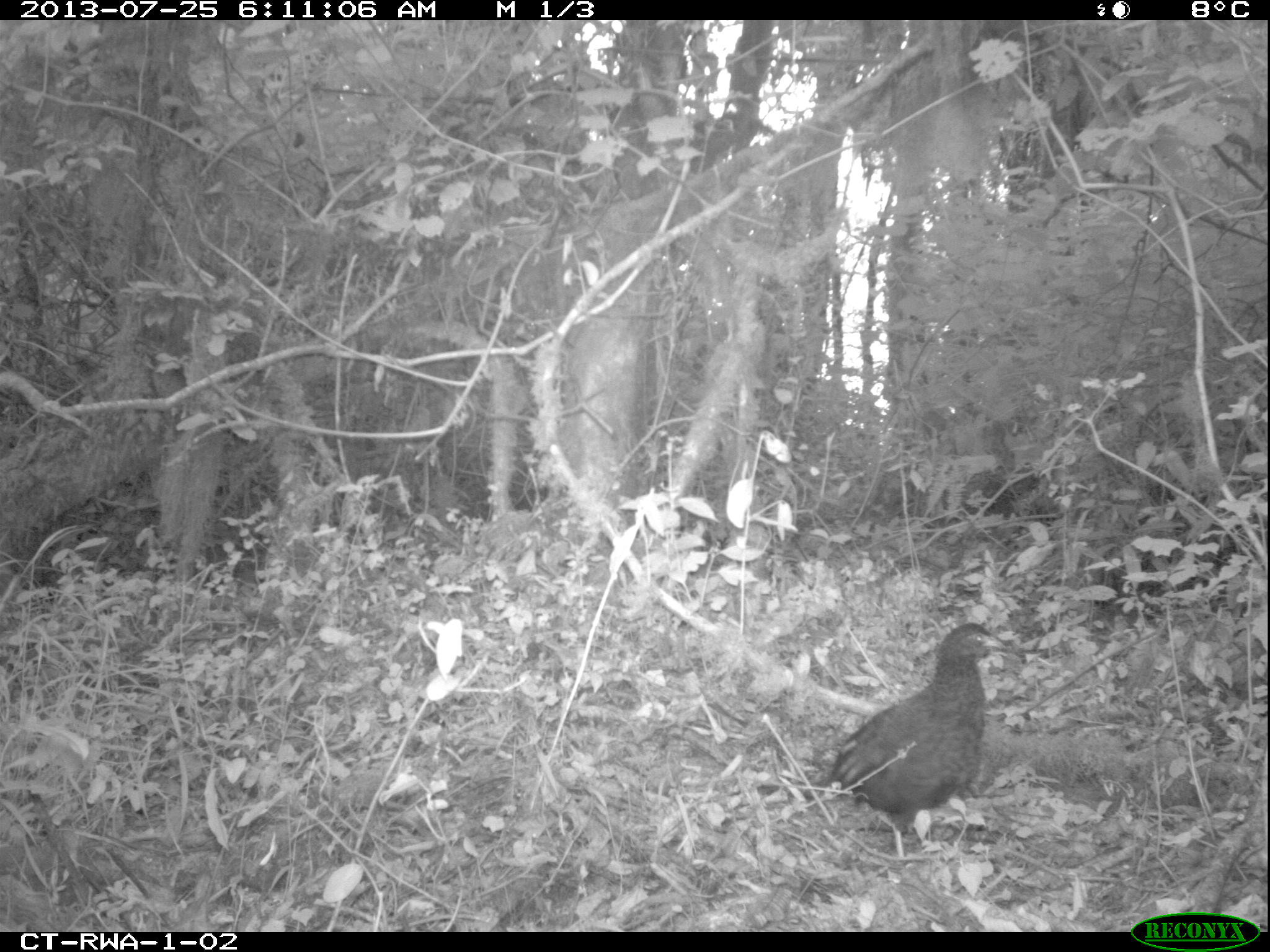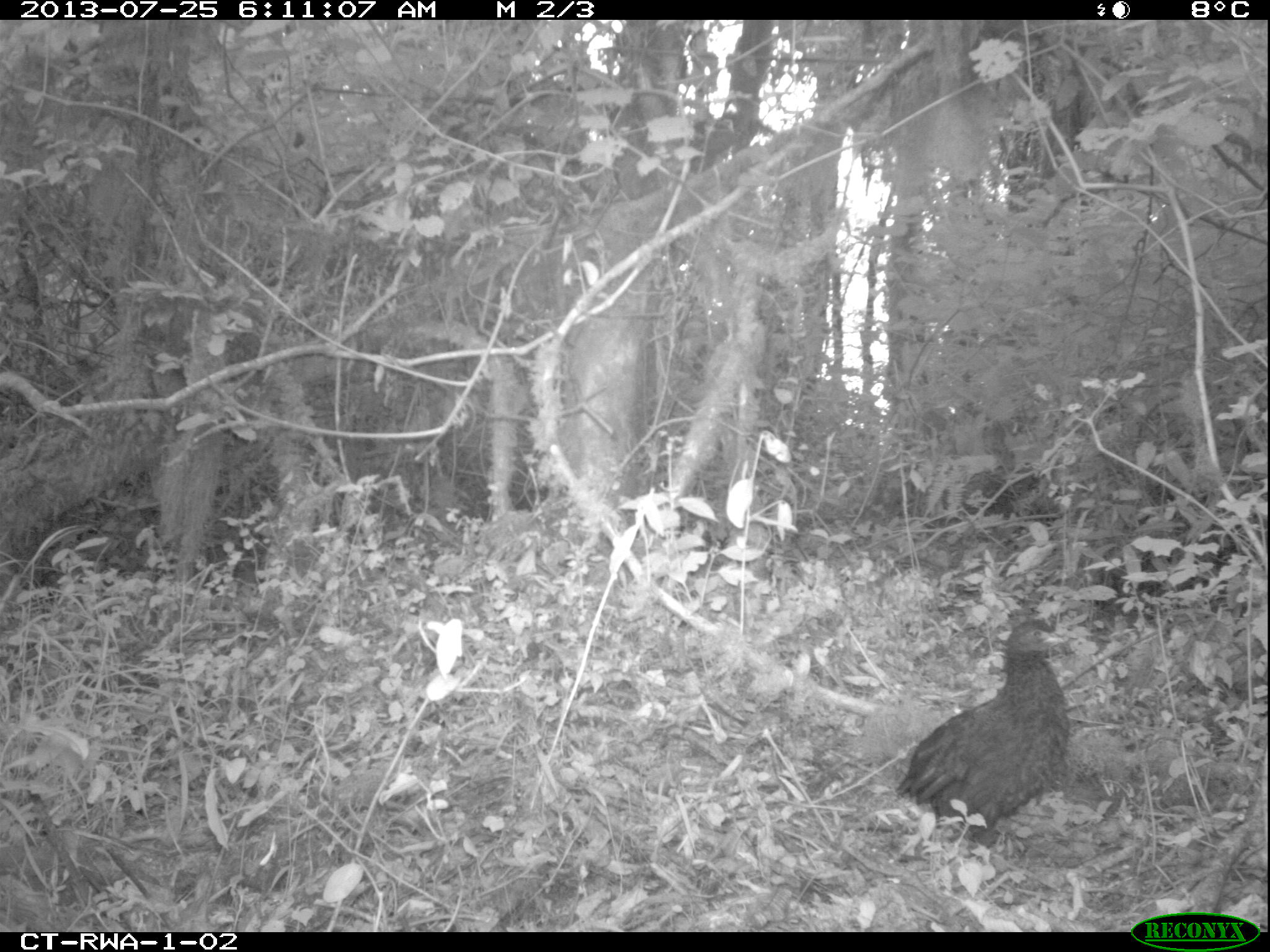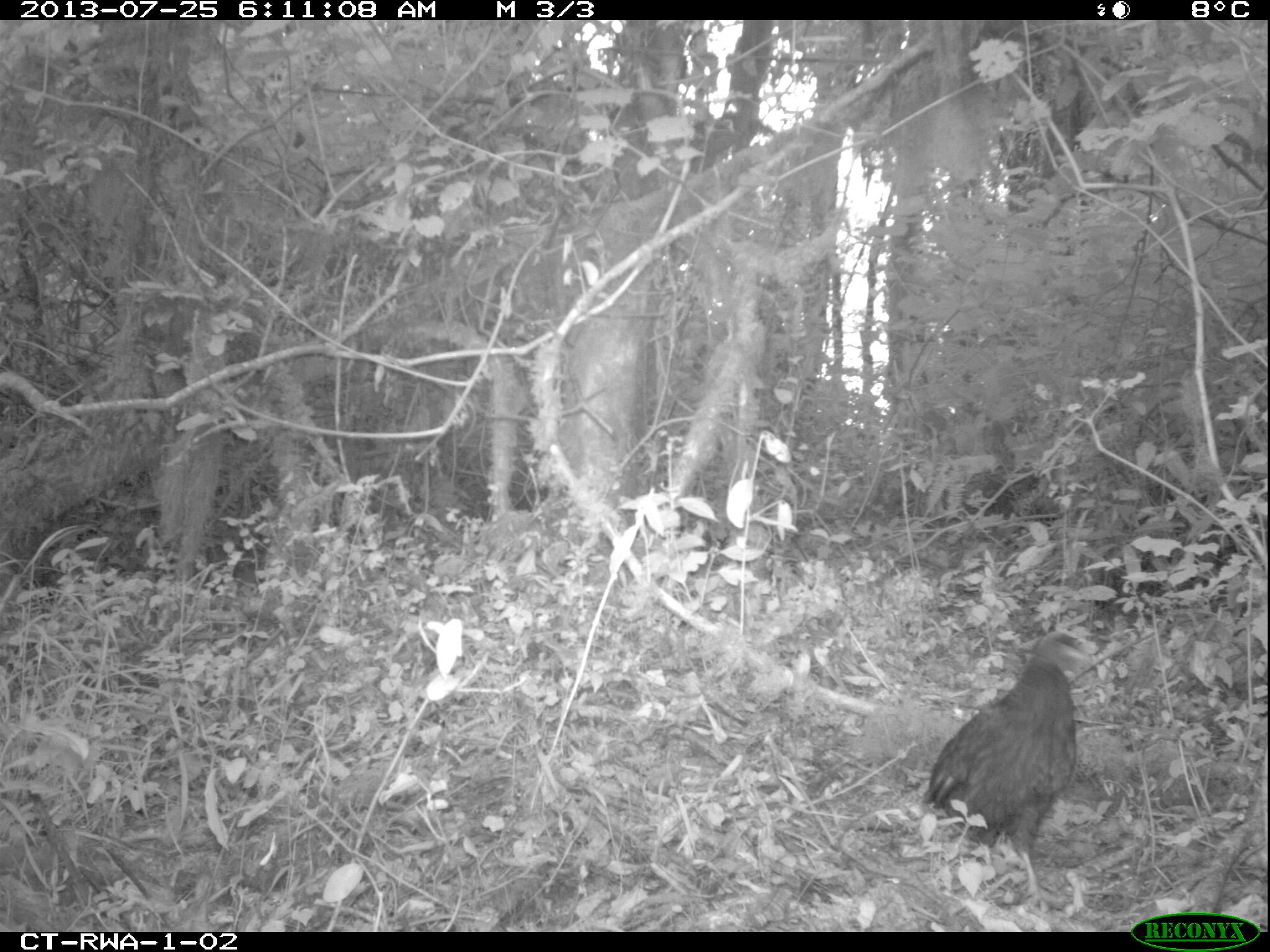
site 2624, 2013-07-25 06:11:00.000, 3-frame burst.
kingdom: Animalia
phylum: Chordata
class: Aves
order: Galliformes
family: Phasianidae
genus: Pternistis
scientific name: Pternistis nobilis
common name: handsome francolin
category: francolinus nobilis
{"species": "francolinus nobilis (handsome francolin) (Pternistis nobilis)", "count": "1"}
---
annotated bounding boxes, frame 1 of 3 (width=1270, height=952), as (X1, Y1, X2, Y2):
francolinus nobilis: (816, 621, 1013, 860)